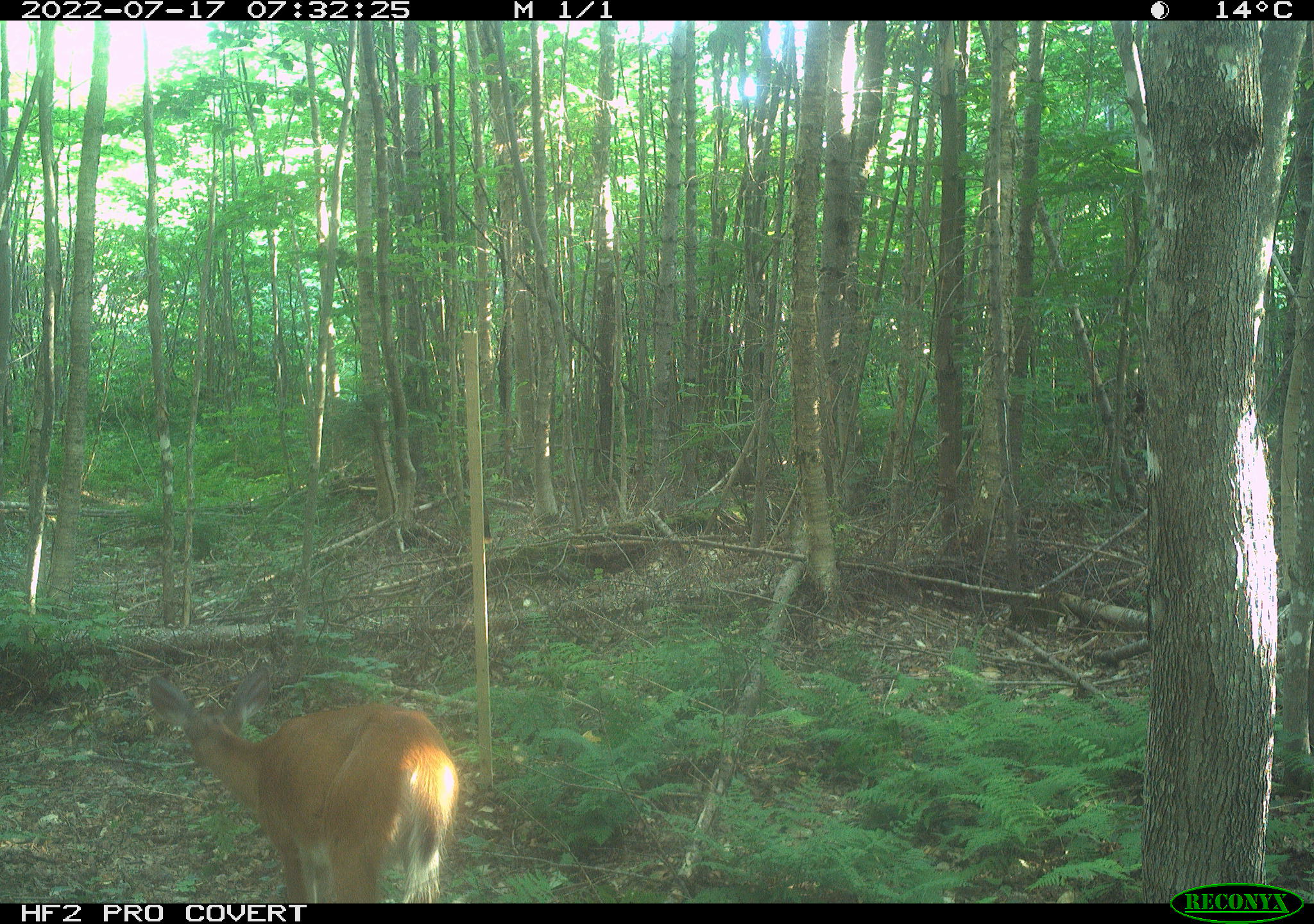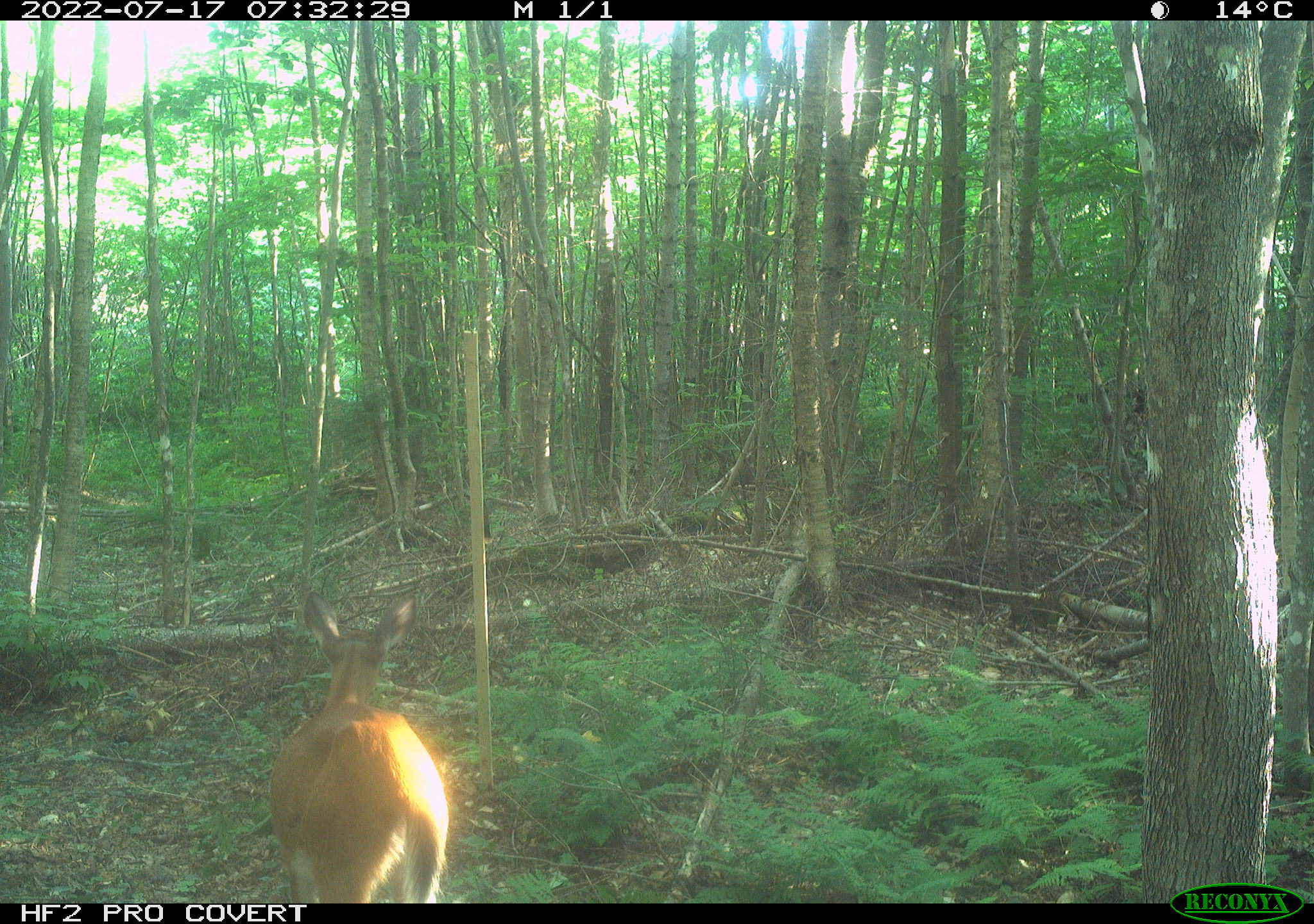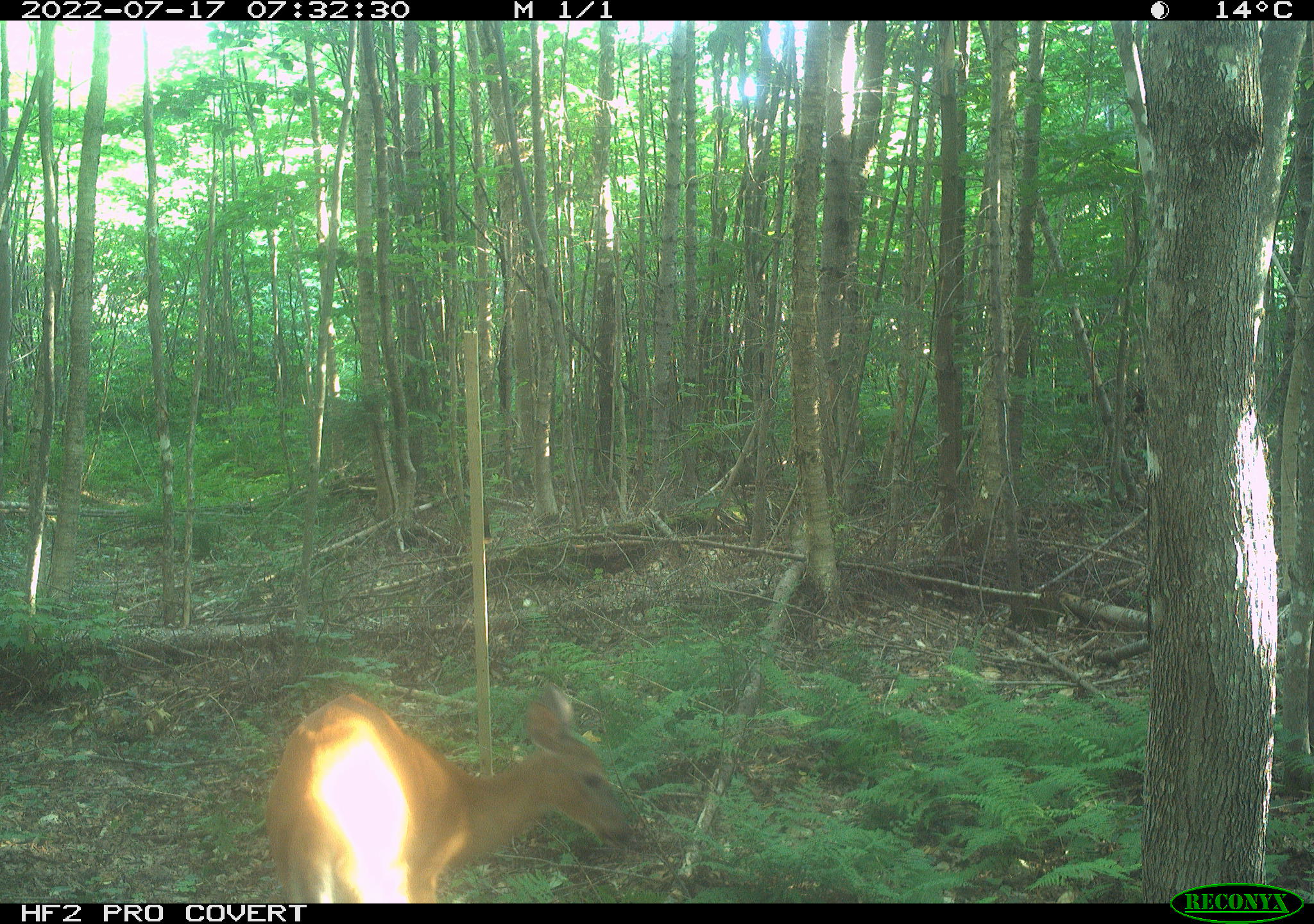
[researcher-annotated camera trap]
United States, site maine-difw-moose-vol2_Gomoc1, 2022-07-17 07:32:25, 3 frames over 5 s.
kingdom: Animalia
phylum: Chordata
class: Mammalia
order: Artiodactyla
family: Cervidae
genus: Odocoileus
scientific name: Odocoileus virginianus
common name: white-tailed deer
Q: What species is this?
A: White-tailed deer (Odocoileus virginianus).